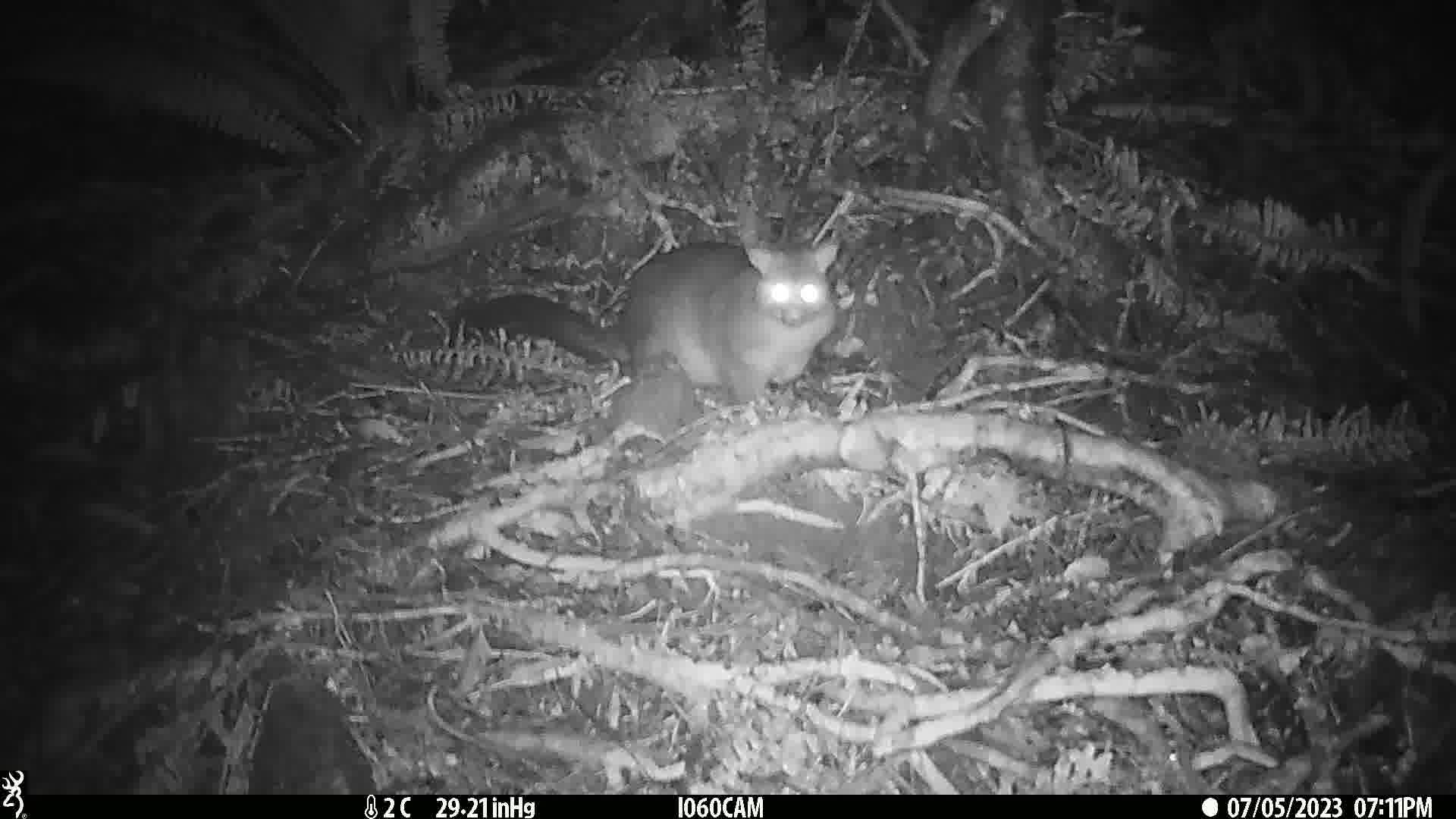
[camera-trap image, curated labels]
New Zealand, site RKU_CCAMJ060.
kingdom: Animalia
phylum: Chordata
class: Mammalia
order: Diprotodontia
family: Phalangeridae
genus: Trichosurus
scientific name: Trichosurus vulpecula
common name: common brushtail possum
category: possum